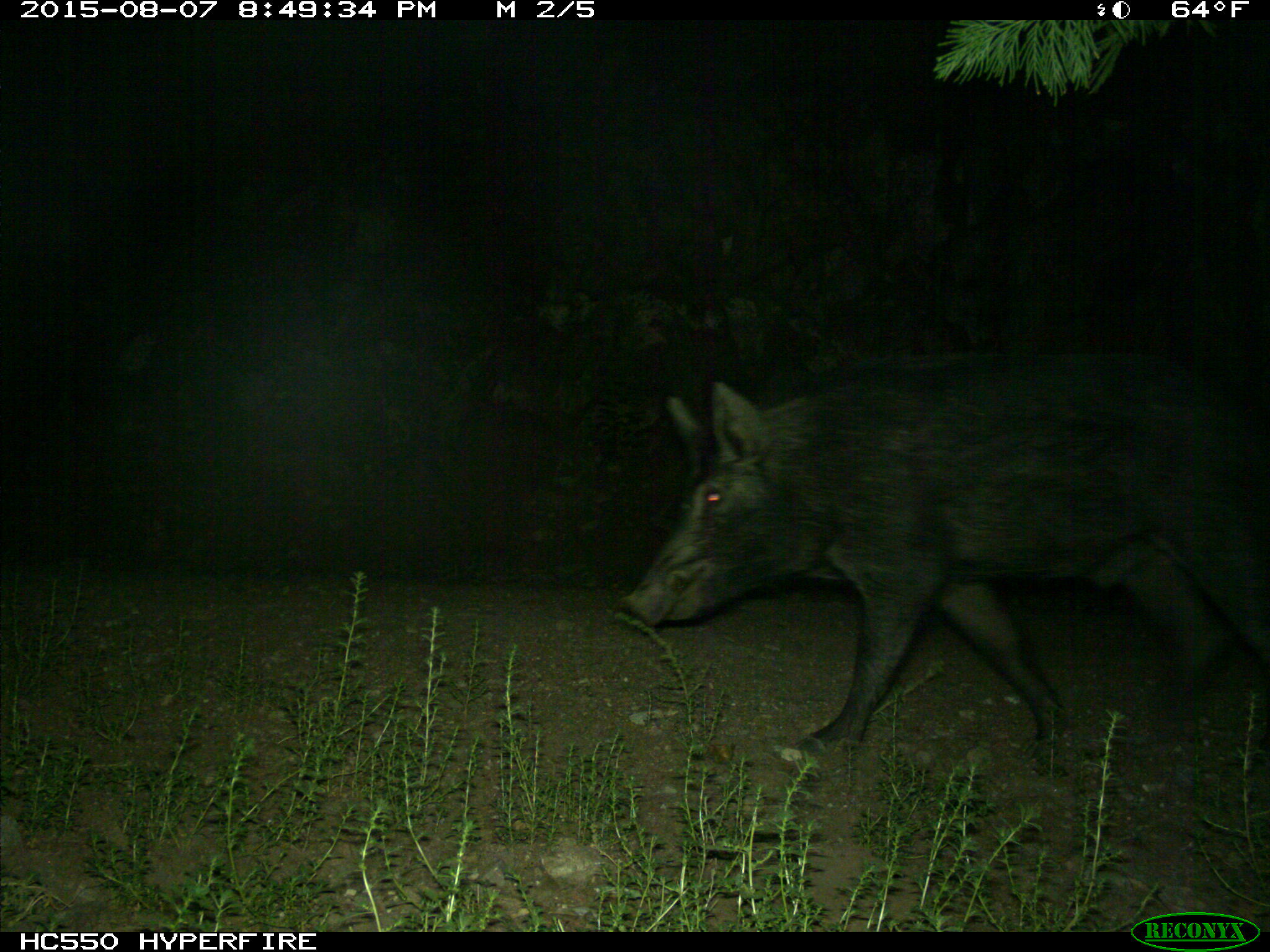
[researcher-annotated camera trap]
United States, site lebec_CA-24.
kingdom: Animalia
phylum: Chordata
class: Mammalia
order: Artiodactyla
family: Suidae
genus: Sus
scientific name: Sus scrofa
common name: wild boar